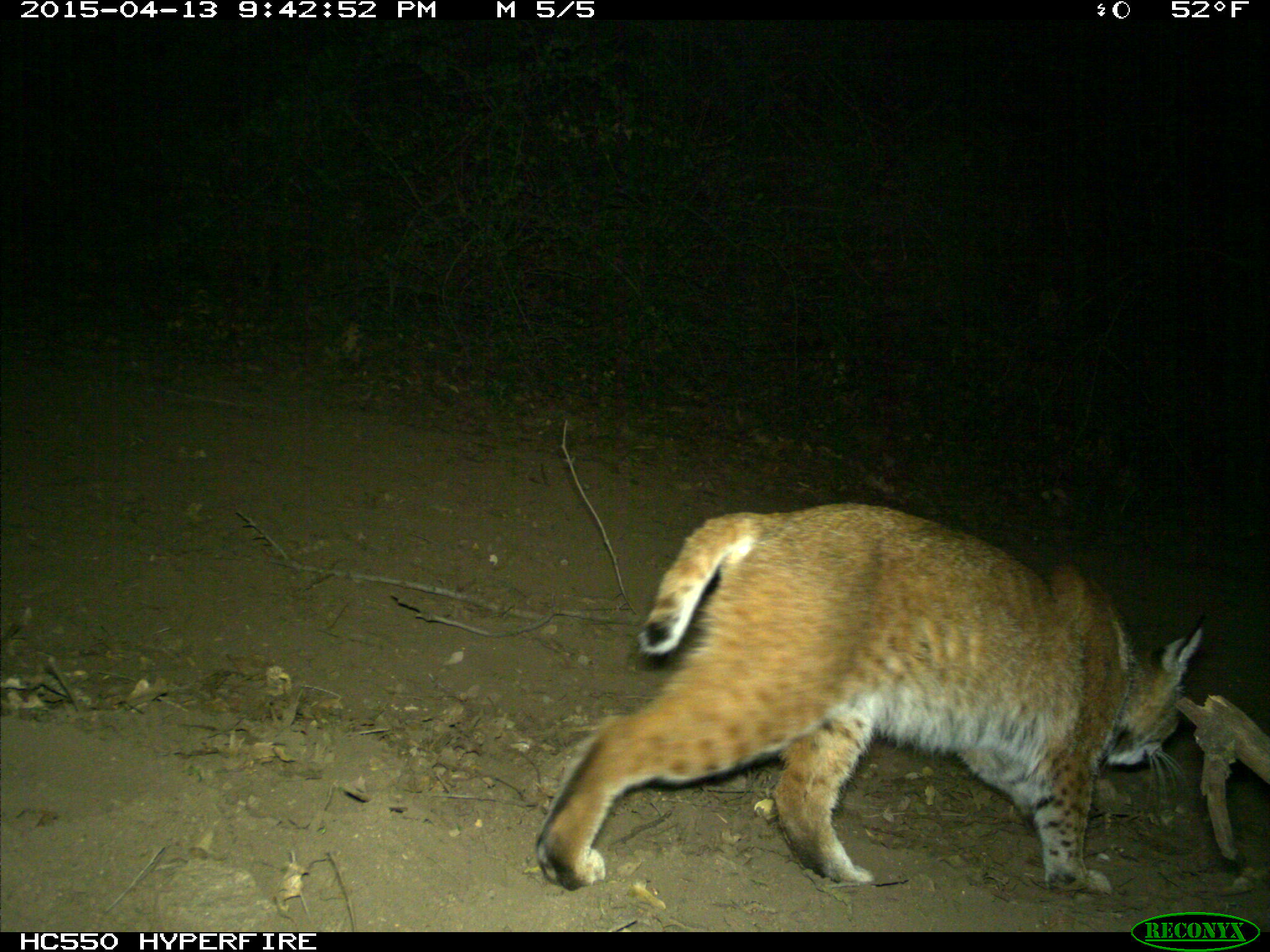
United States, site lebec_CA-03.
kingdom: Animalia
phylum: Chordata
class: Mammalia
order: Carnivora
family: Felidae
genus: Lynx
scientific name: Lynx rufus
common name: bobcat